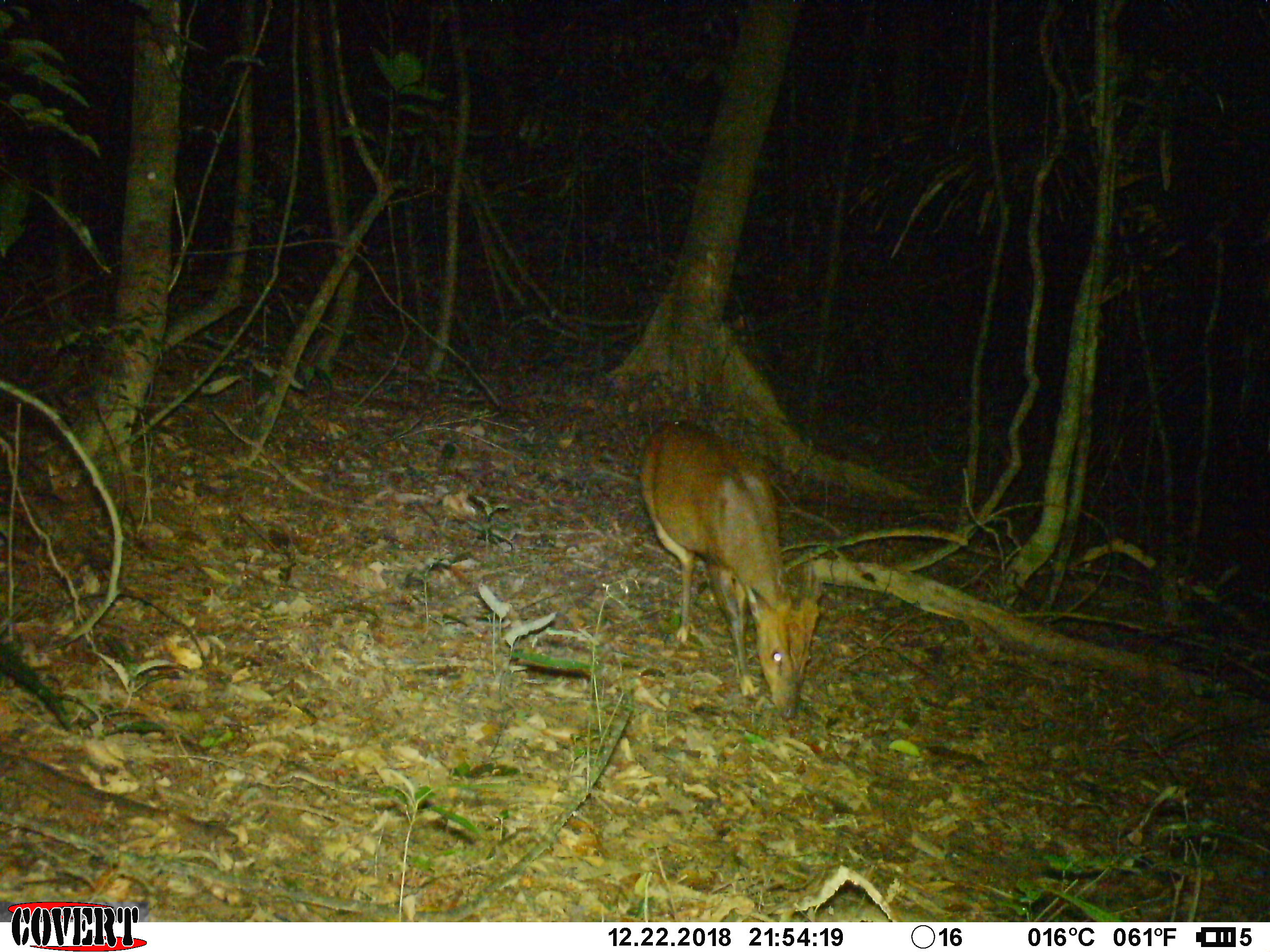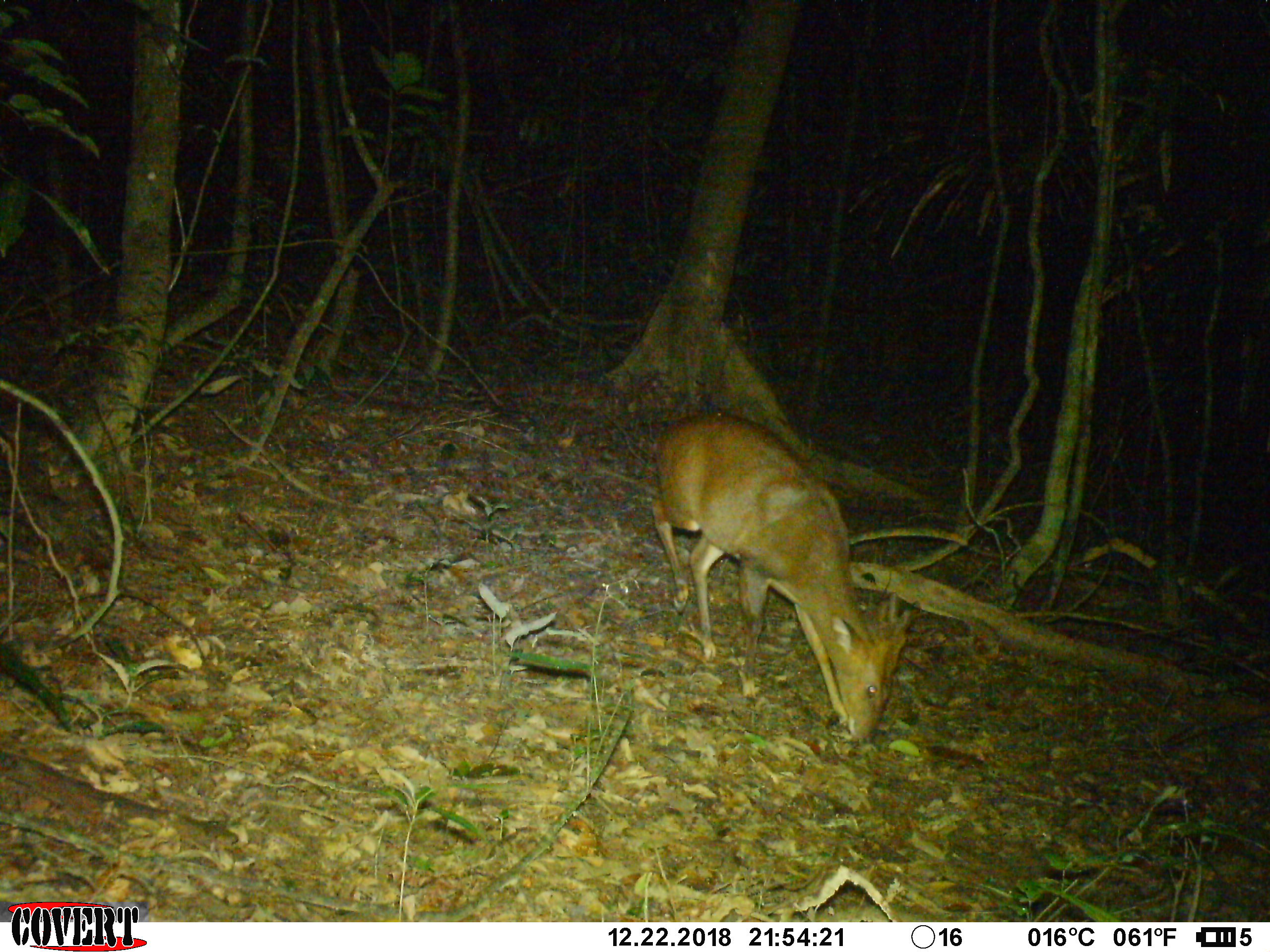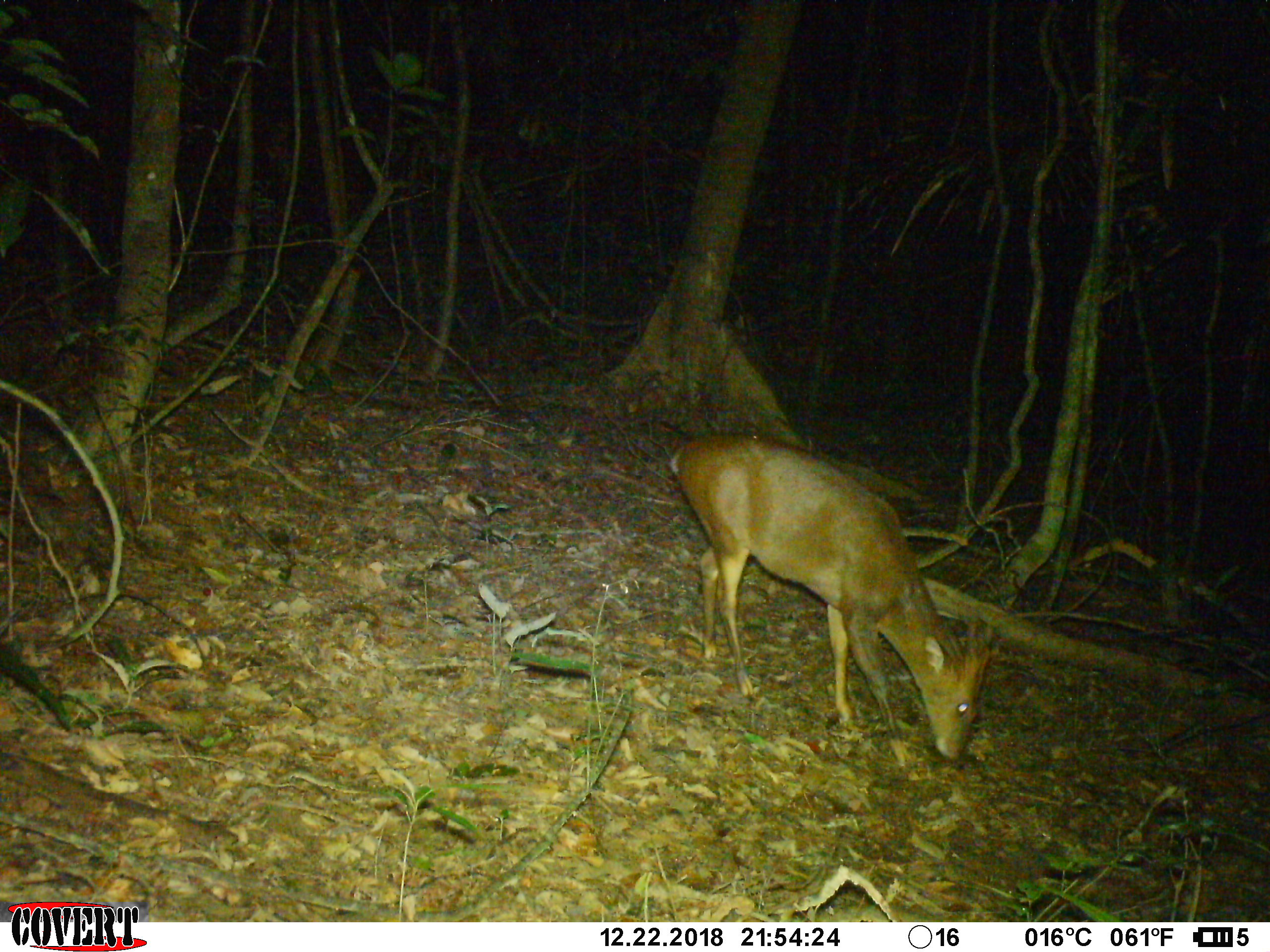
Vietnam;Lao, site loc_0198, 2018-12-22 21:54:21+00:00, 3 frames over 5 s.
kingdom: Animalia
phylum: Chordata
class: Mammalia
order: Artiodactyla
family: Cervidae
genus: Muntiacus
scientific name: Muntiacus vuquangensis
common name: large-antlered muntjac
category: large antlered muntjac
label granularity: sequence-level